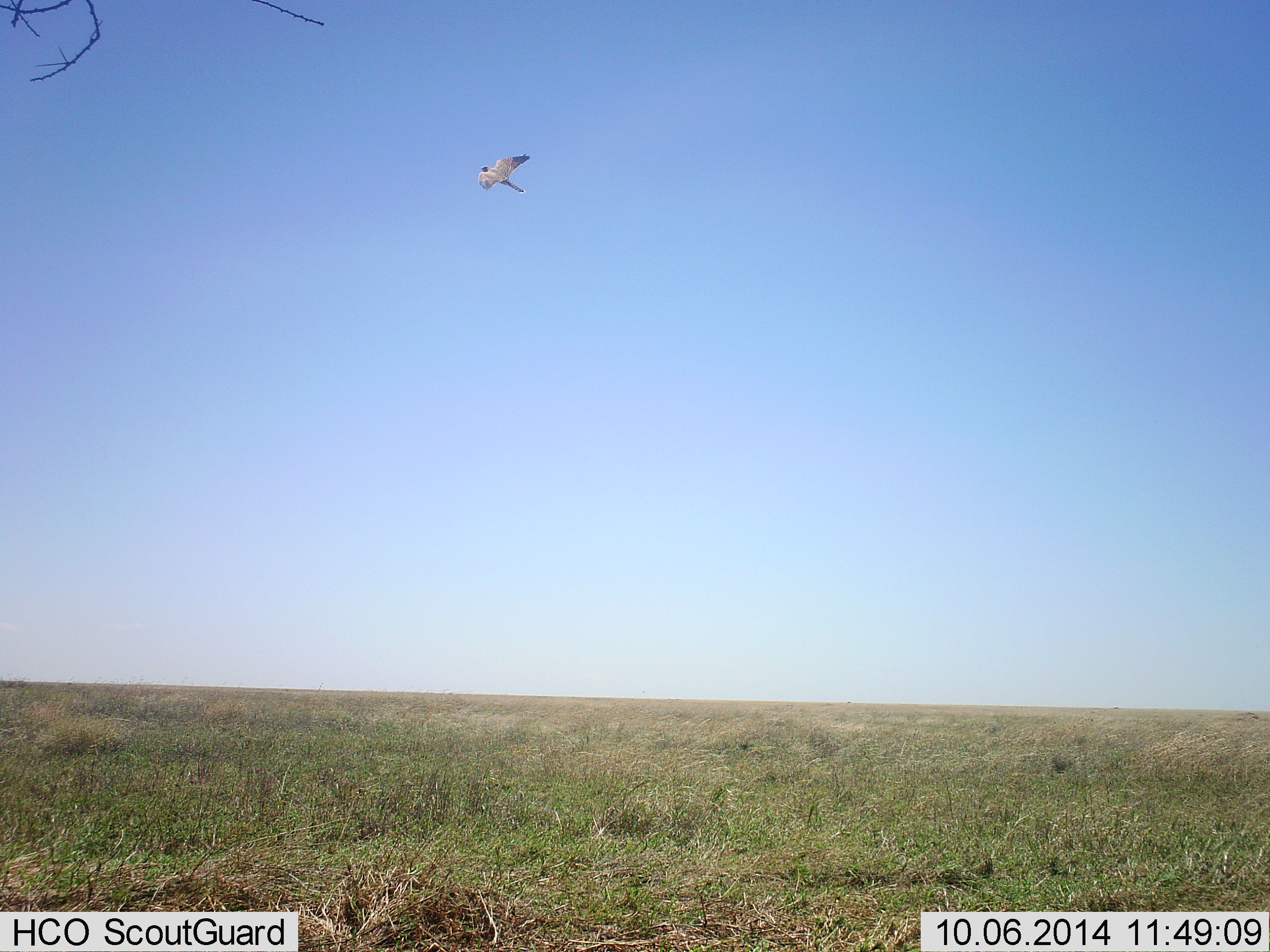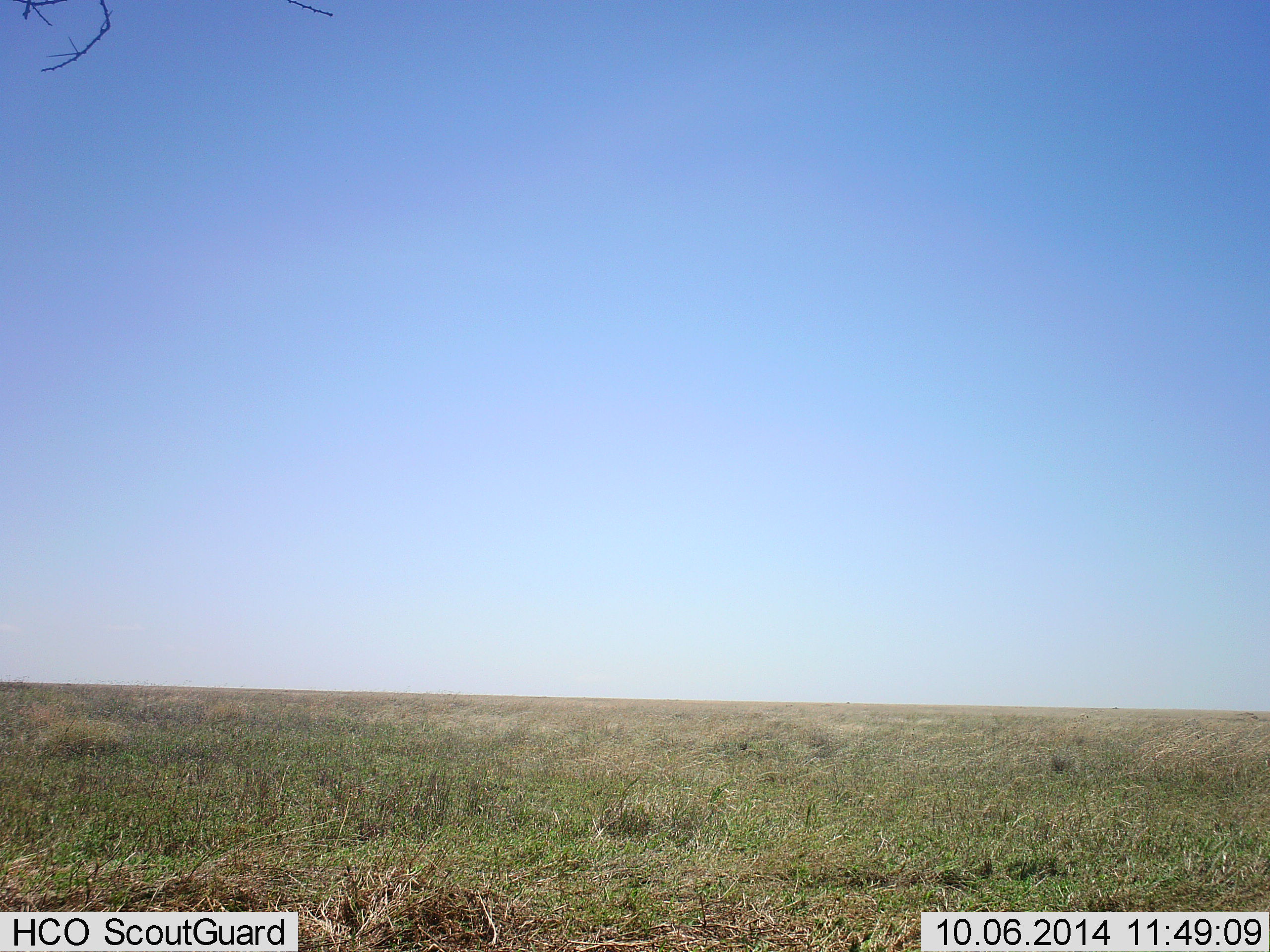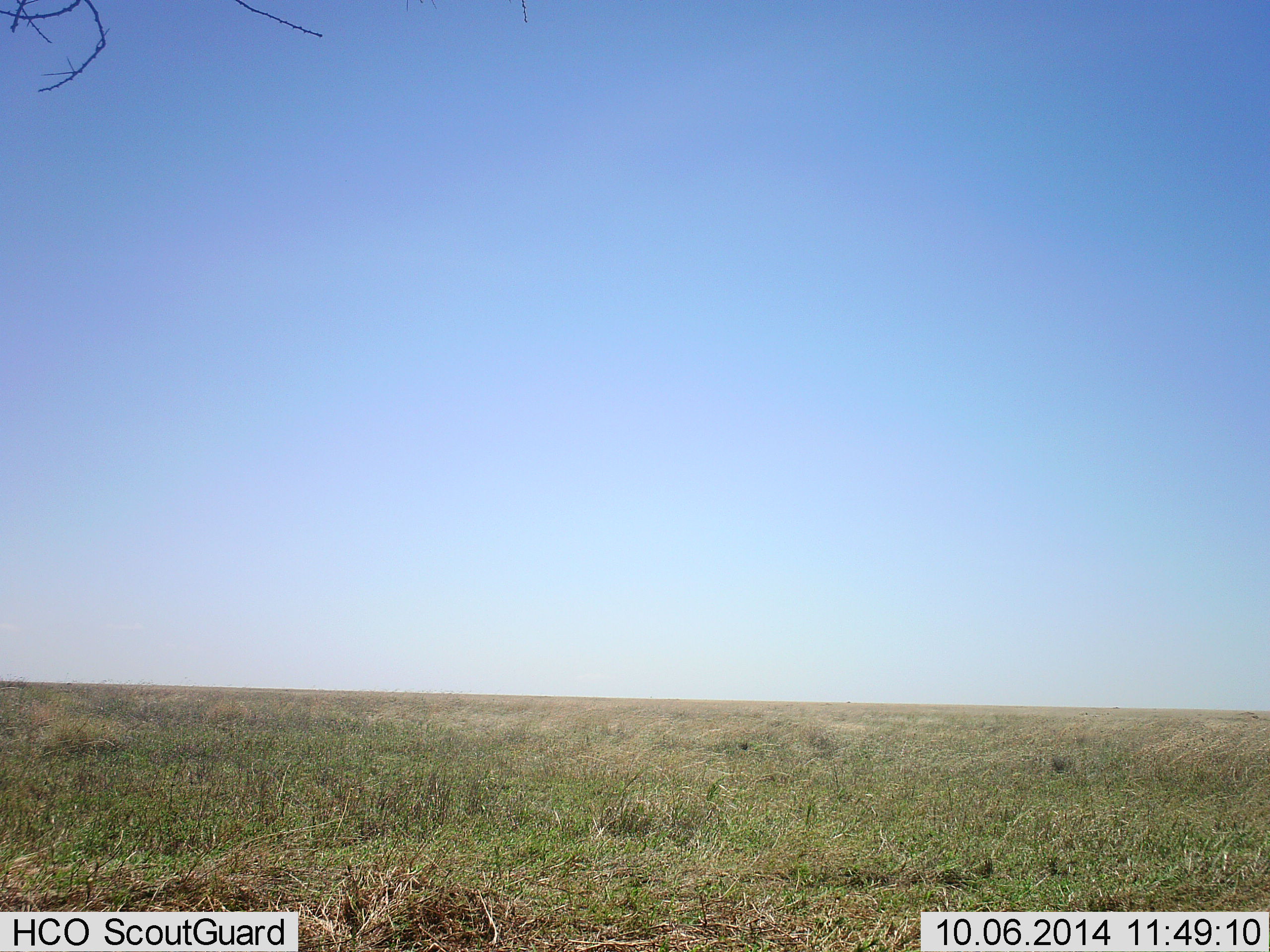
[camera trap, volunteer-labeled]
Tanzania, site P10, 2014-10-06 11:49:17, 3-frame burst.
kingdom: Animalia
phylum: Chordata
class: Aves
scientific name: Aves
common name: bird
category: otherbird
Otherbird (bird) (Aves), count 1. Behavior (volunteer vote fractions): standing 0%, resting 0%, moving 100%, interacting 0%. Young present (vote fraction): 0%. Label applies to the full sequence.